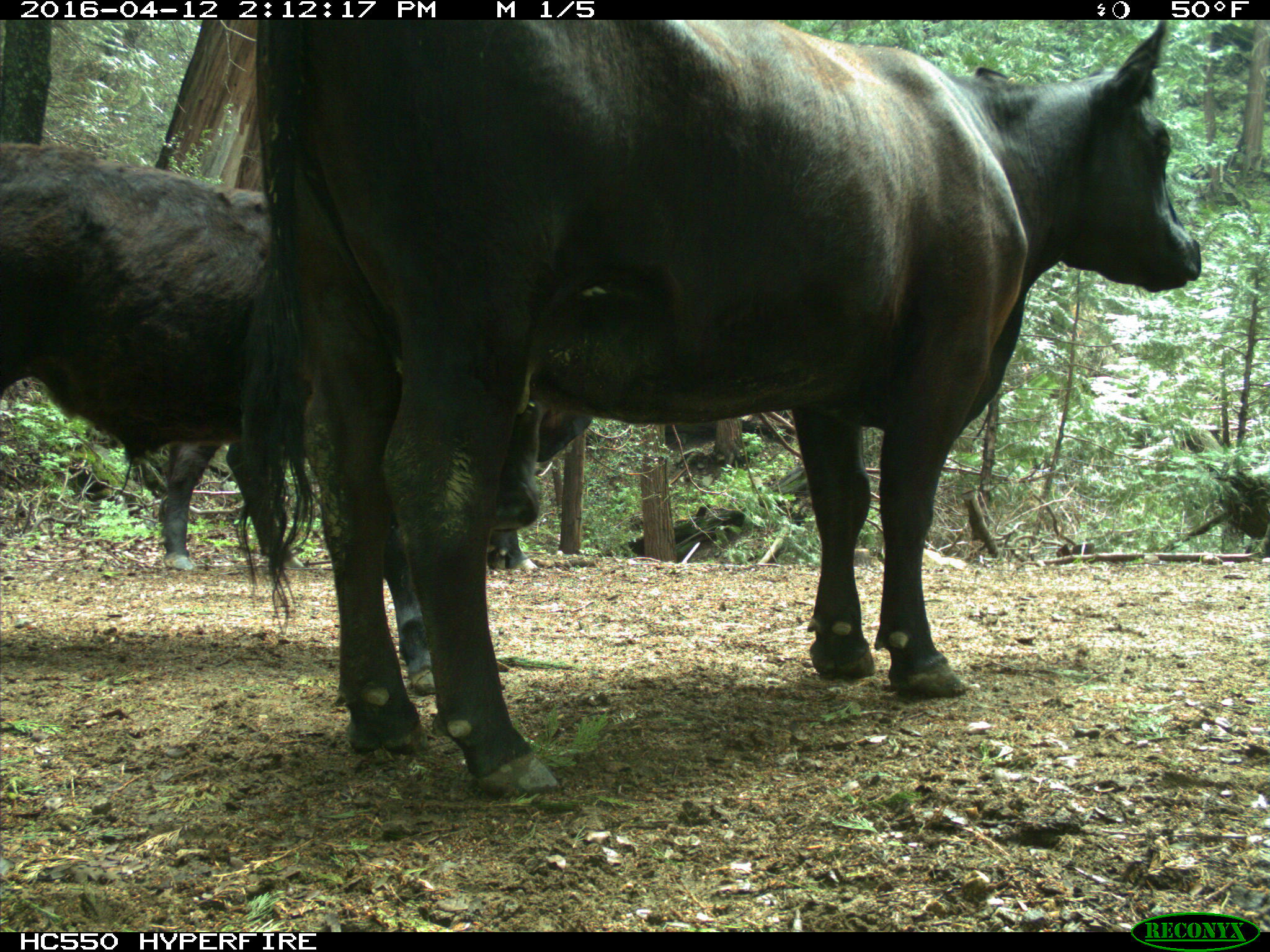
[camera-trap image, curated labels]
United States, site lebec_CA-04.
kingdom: Animalia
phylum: Chordata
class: Mammalia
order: Artiodactyla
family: Bovidae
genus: Bos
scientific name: Bos taurus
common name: domestic cow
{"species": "Bos taurus (domestic cow)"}